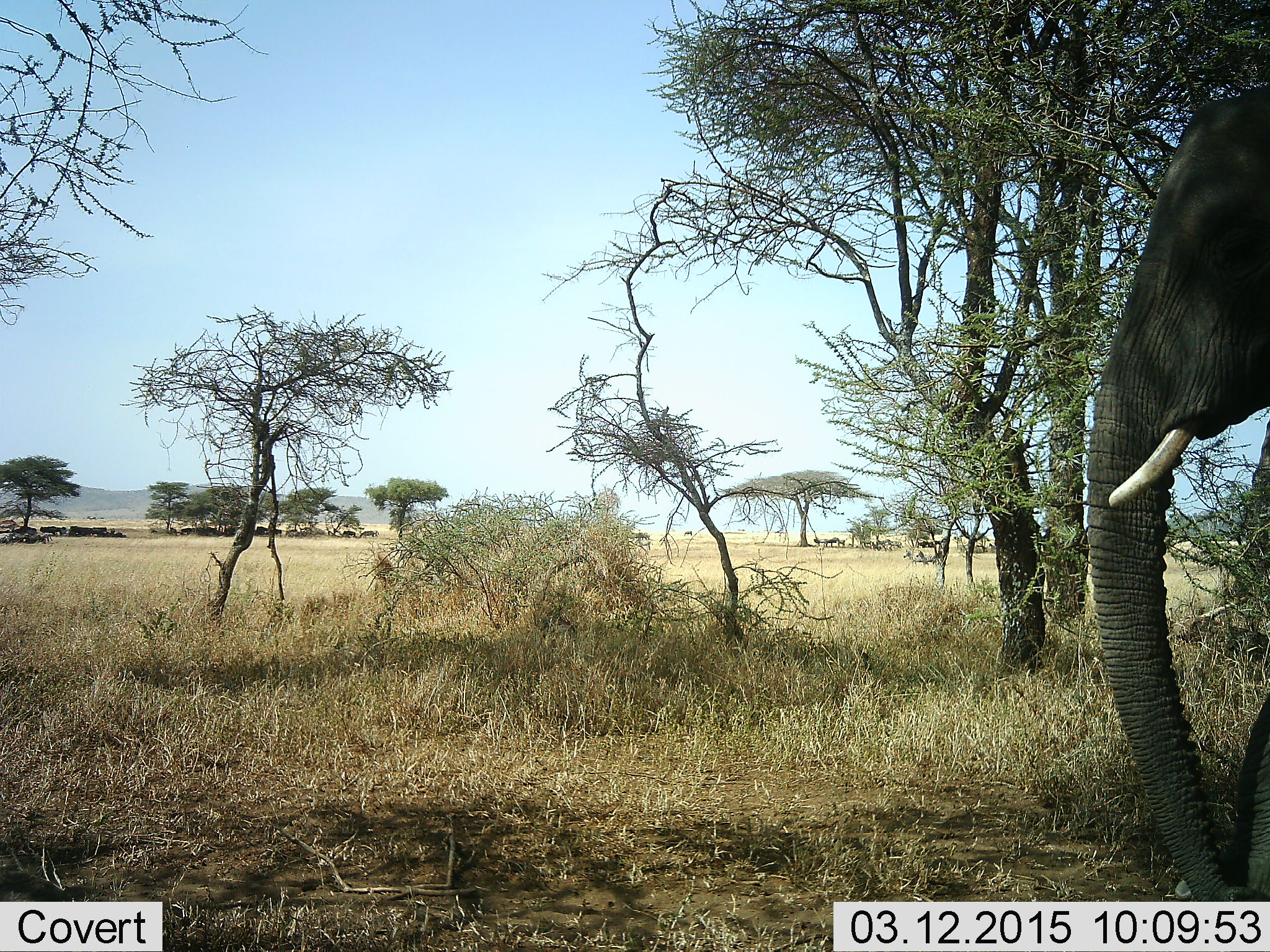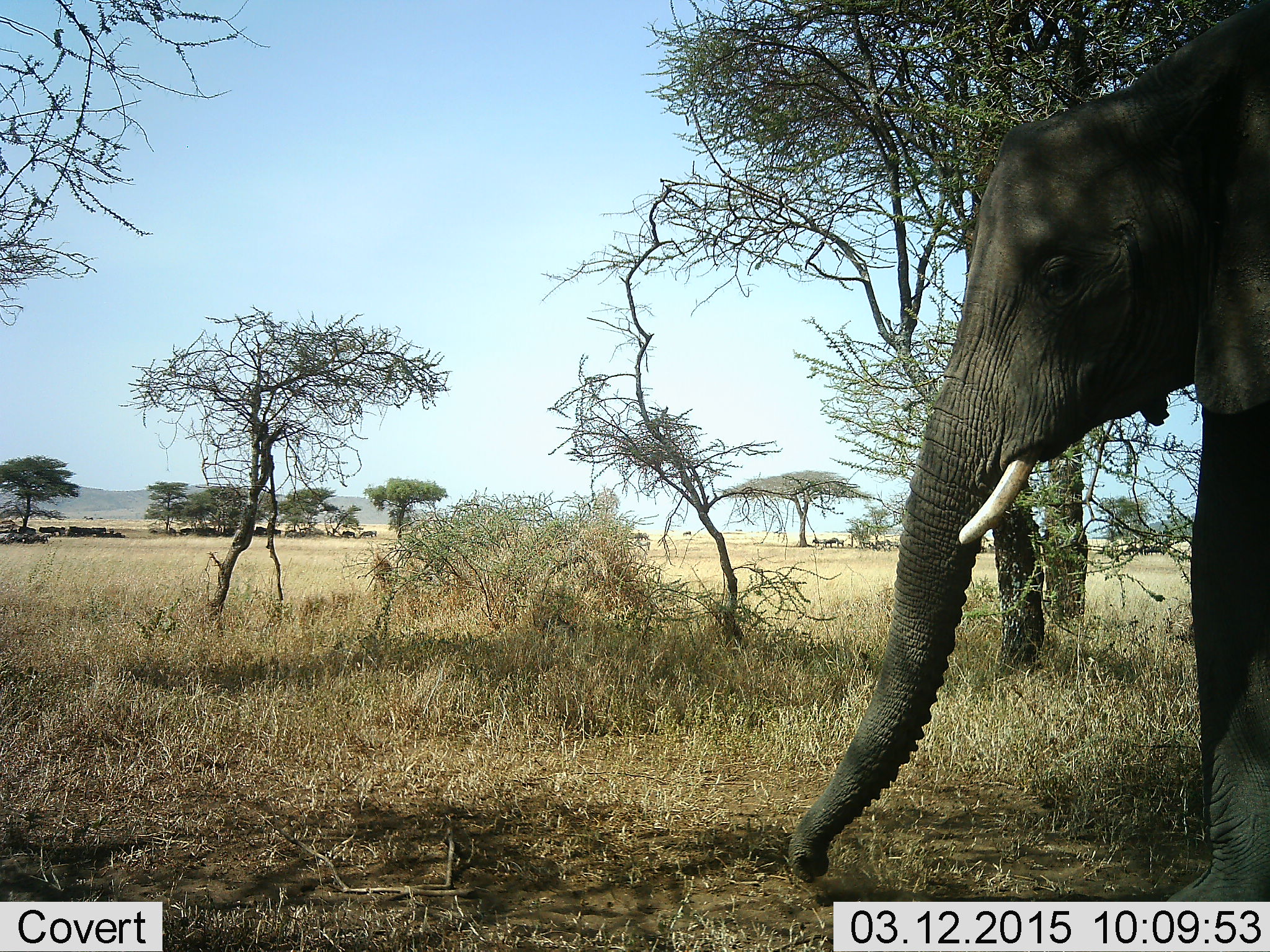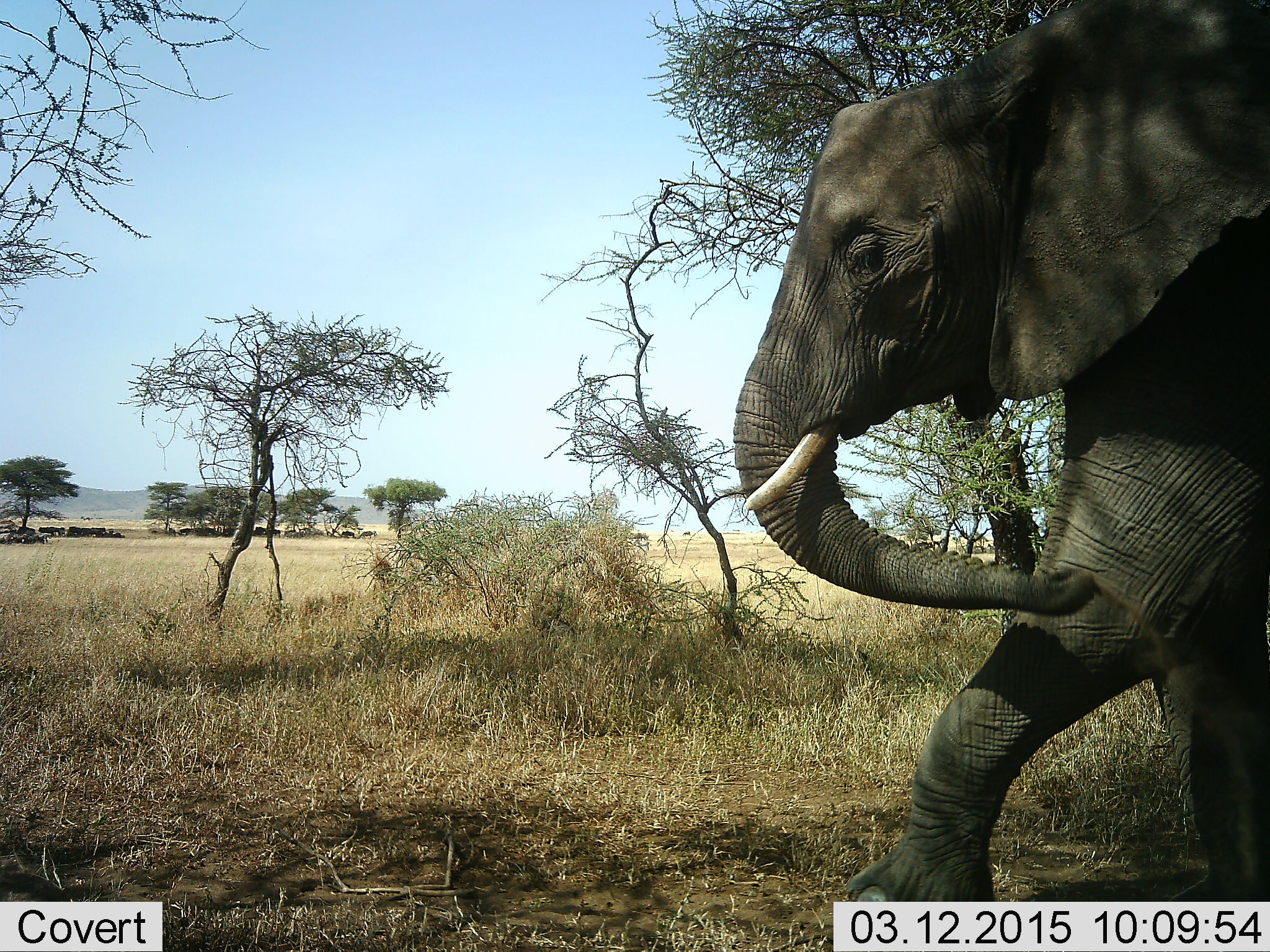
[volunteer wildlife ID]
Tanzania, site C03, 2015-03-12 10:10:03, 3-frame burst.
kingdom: Animalia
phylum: Chordata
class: Mammalia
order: Proboscidea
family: Elephantidae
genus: Loxodonta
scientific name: Loxodonta africana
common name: african bush elephant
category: elephant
Elephant (african bush elephant) (Loxodonta africana), count 1. Behavior (volunteer vote fractions): standing 8%, resting 0%, moving 100%, interacting 0%. Young present (vote fraction): 0%. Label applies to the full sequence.